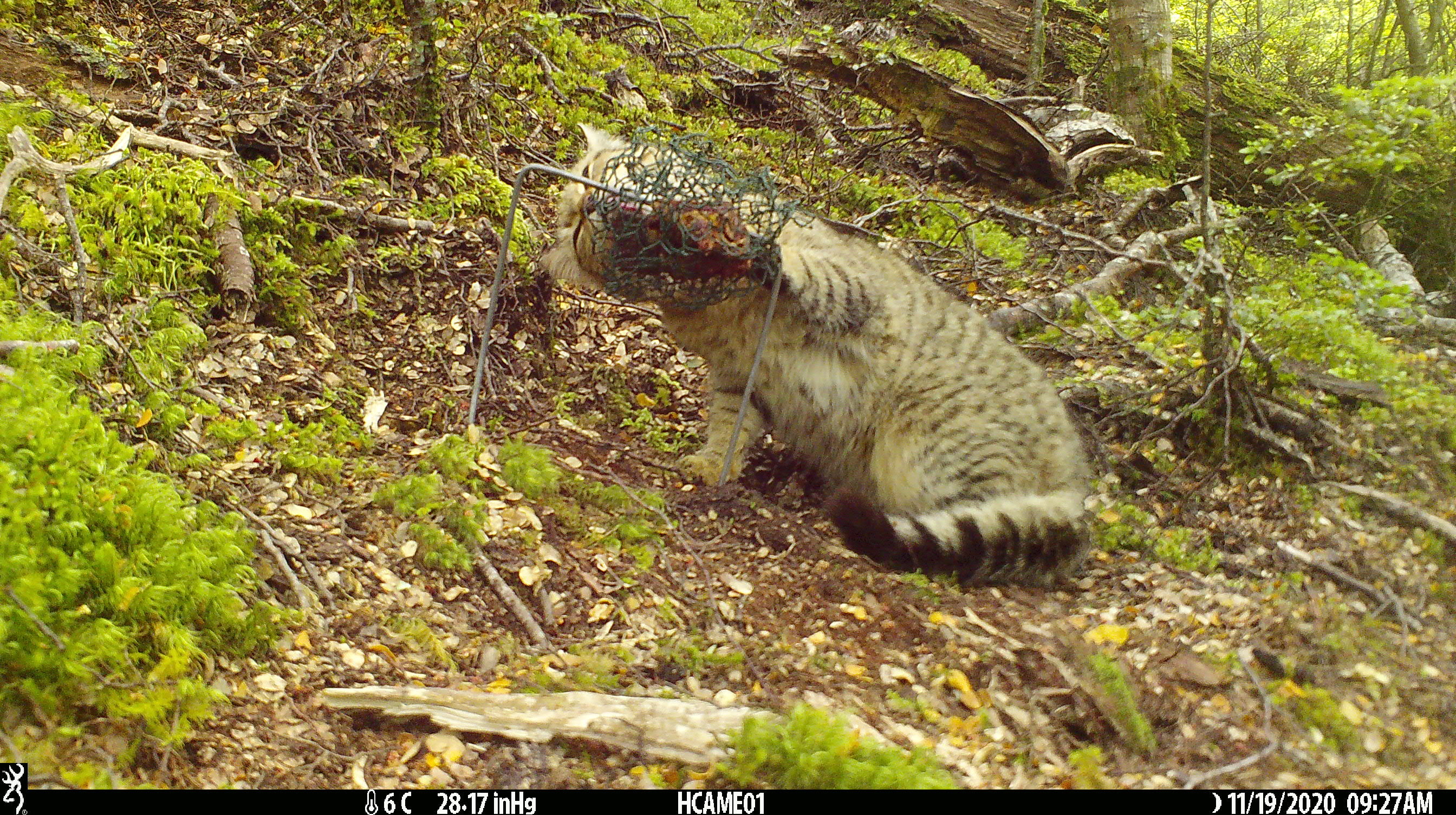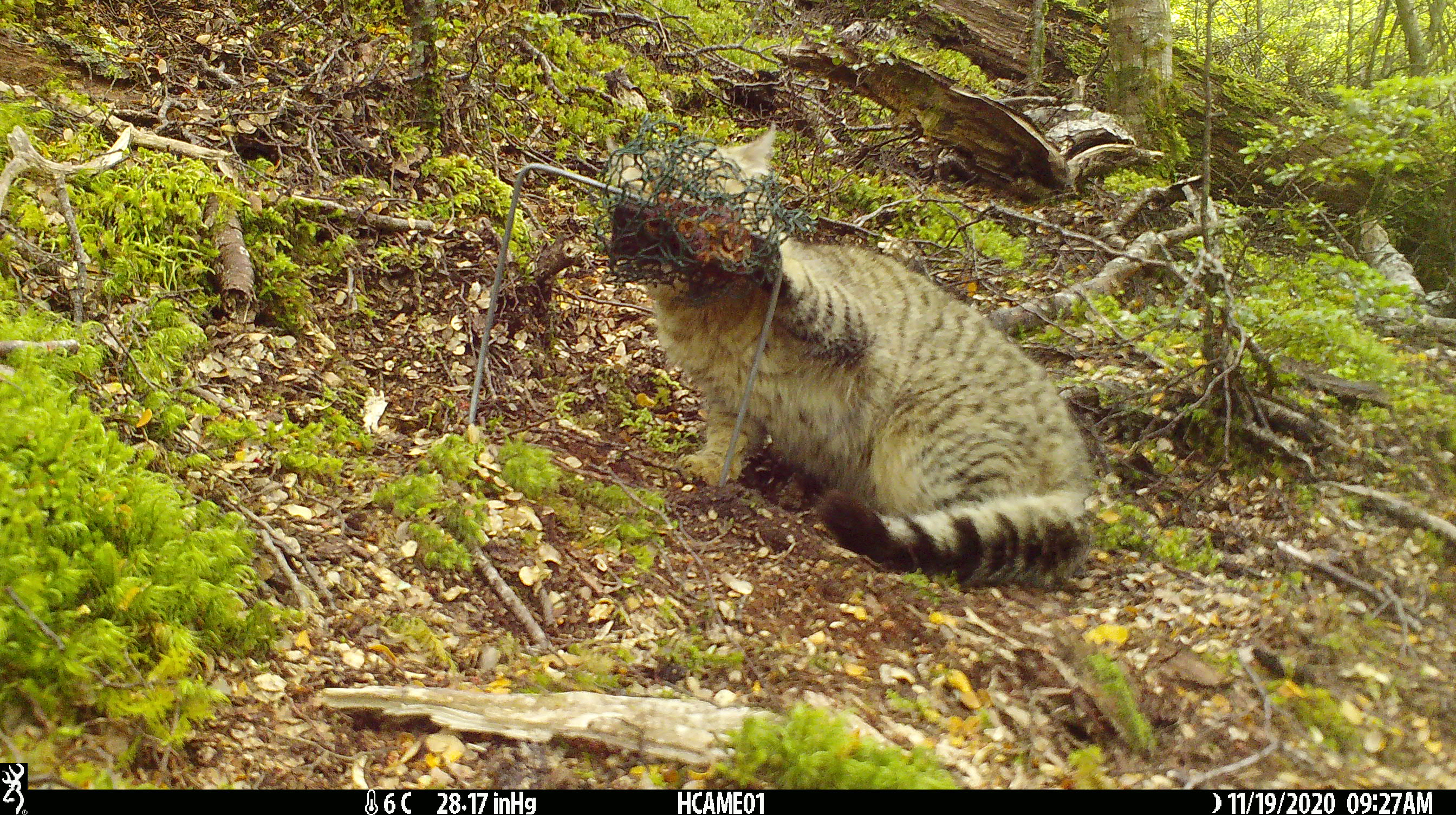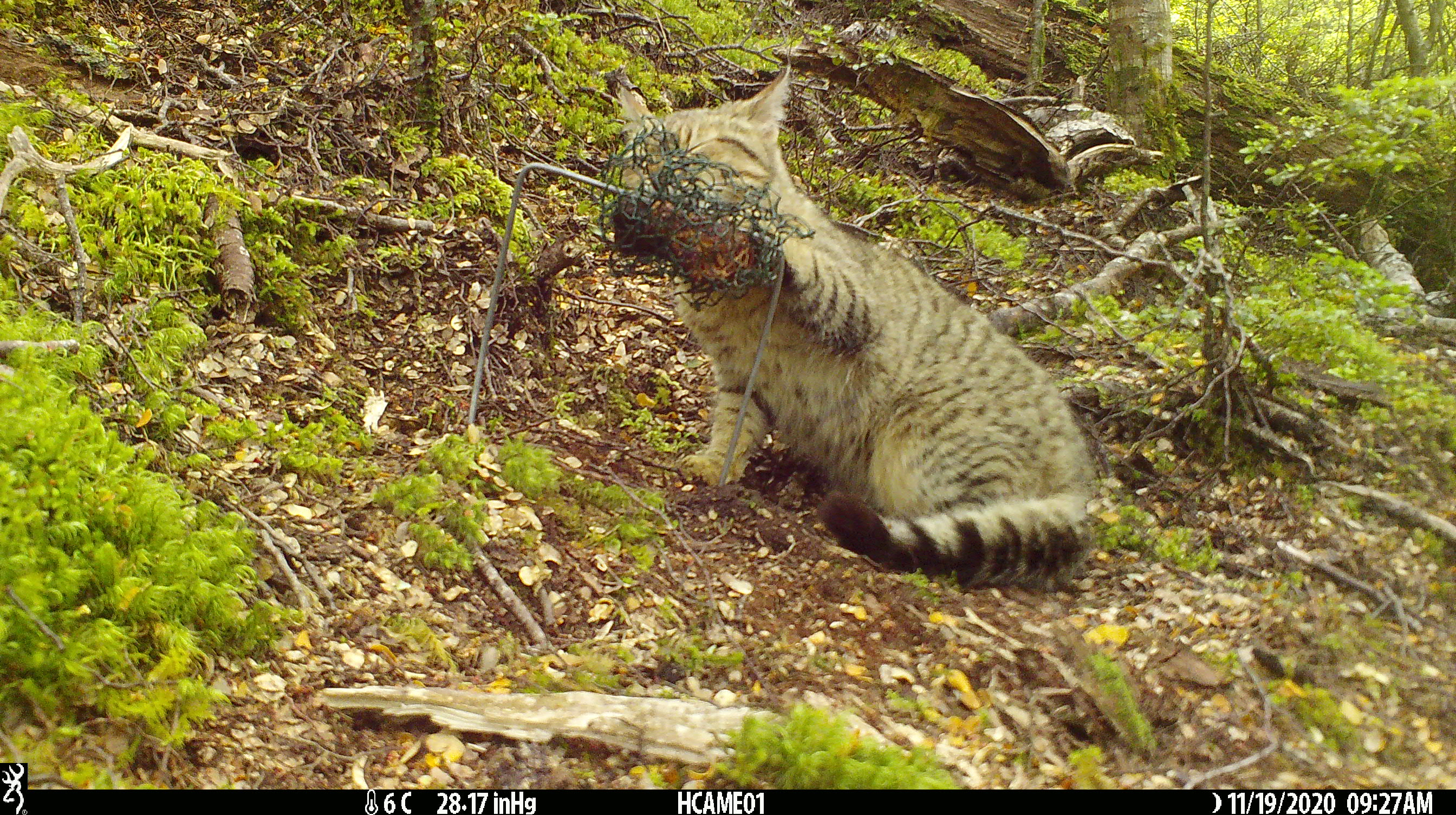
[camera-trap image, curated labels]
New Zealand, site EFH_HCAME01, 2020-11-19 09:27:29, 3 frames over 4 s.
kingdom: Animalia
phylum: Chordata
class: Mammalia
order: Carnivora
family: Felidae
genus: Felis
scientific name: Felis catus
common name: domestic cat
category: cat